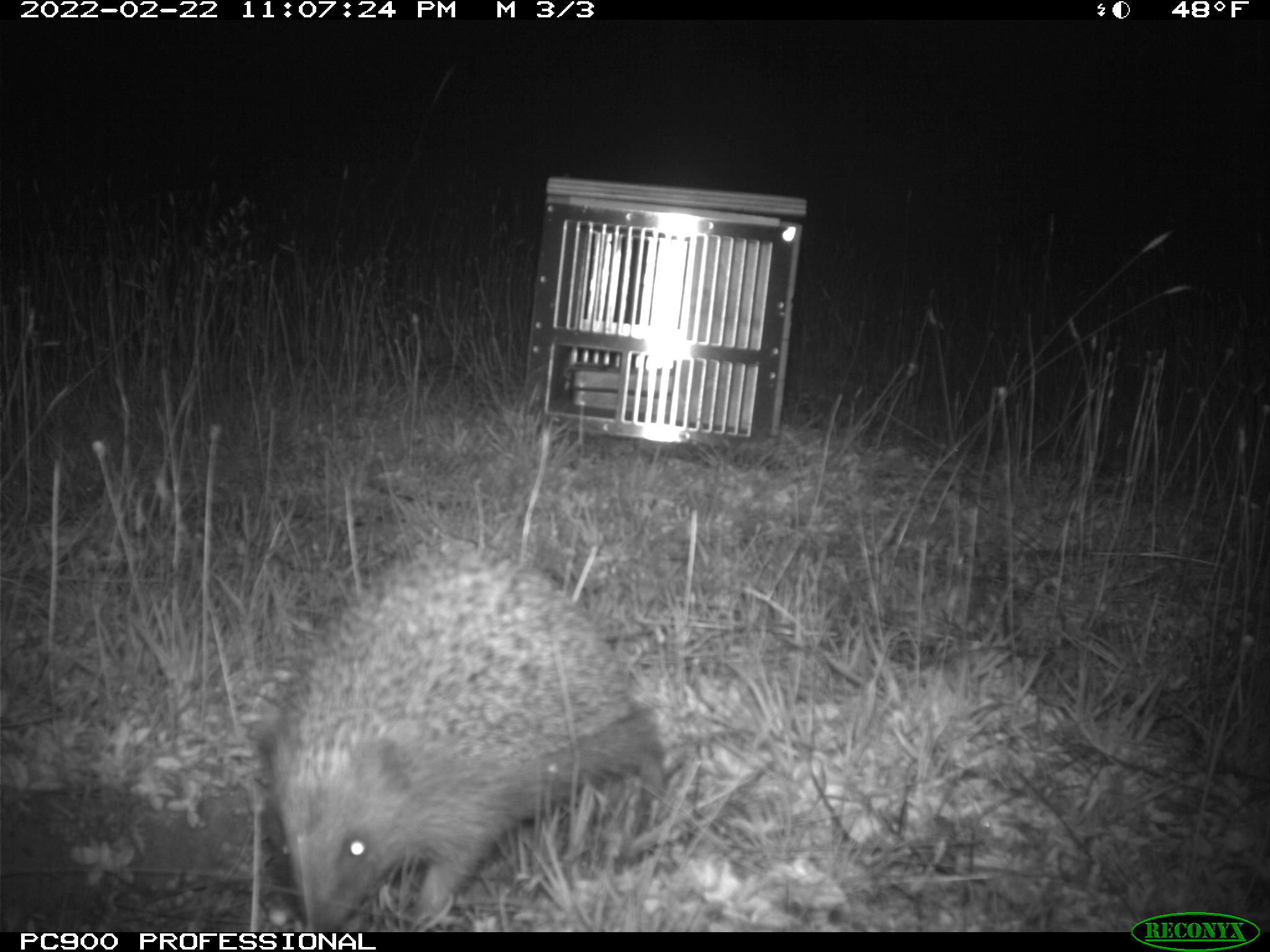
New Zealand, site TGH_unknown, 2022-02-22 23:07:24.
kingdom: Animalia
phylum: Chordata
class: Mammalia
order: Eulipotyphla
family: Erinaceidae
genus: Erinaceus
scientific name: Erinaceus europaeus europaeus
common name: european hedgehog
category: hedgehog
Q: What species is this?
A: Hedgehog (european hedgehog) (Erinaceus europaeus europaeus).